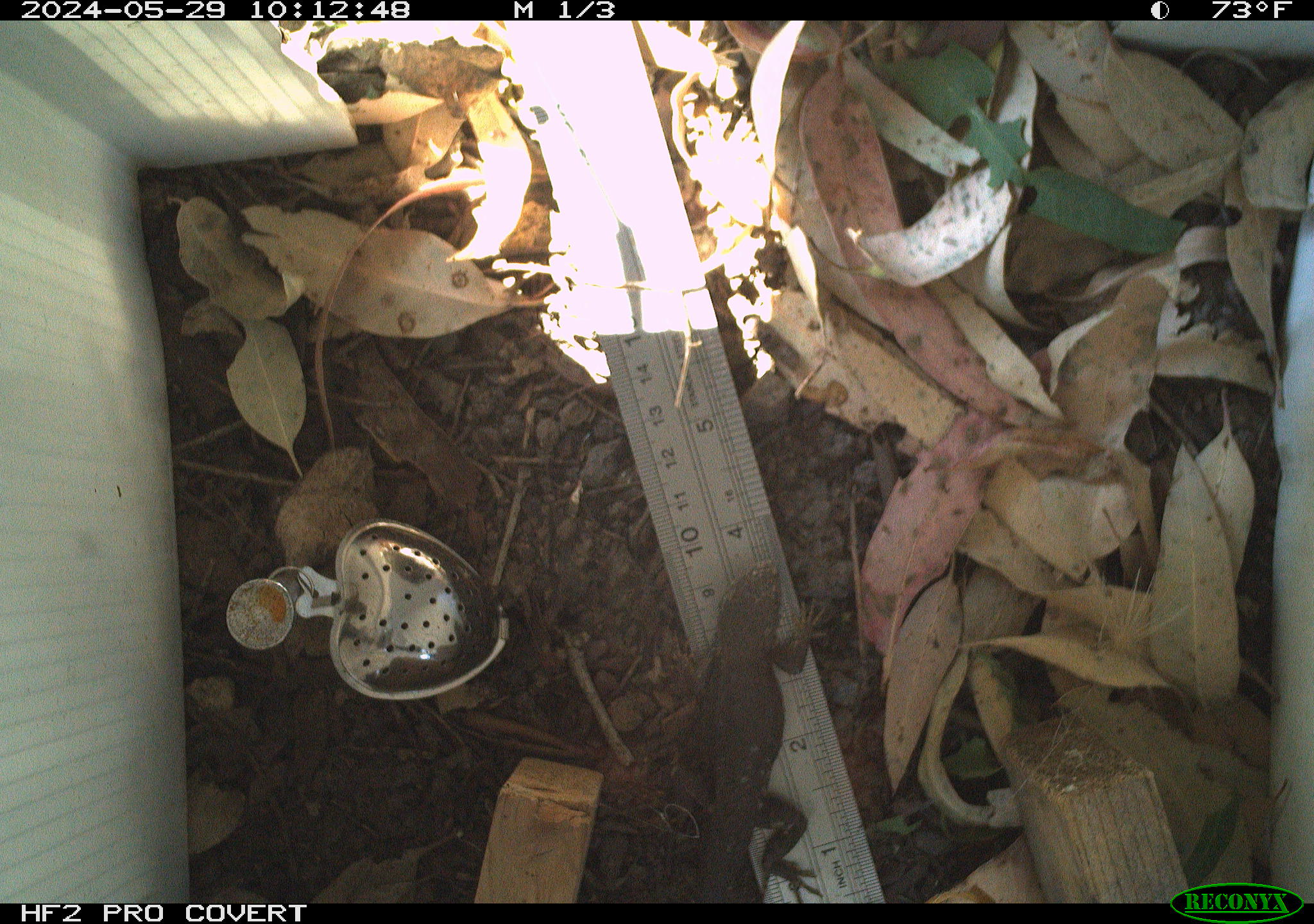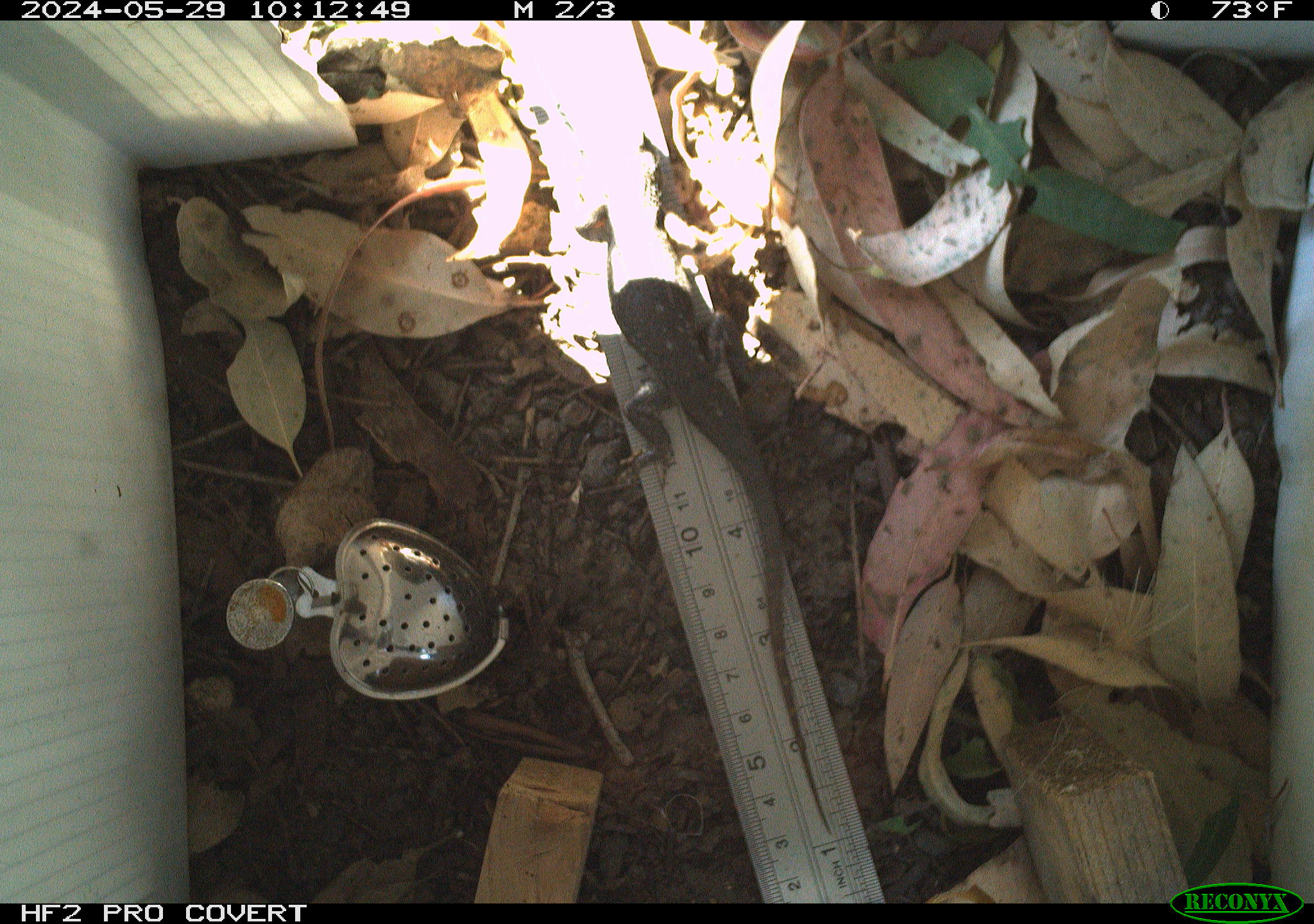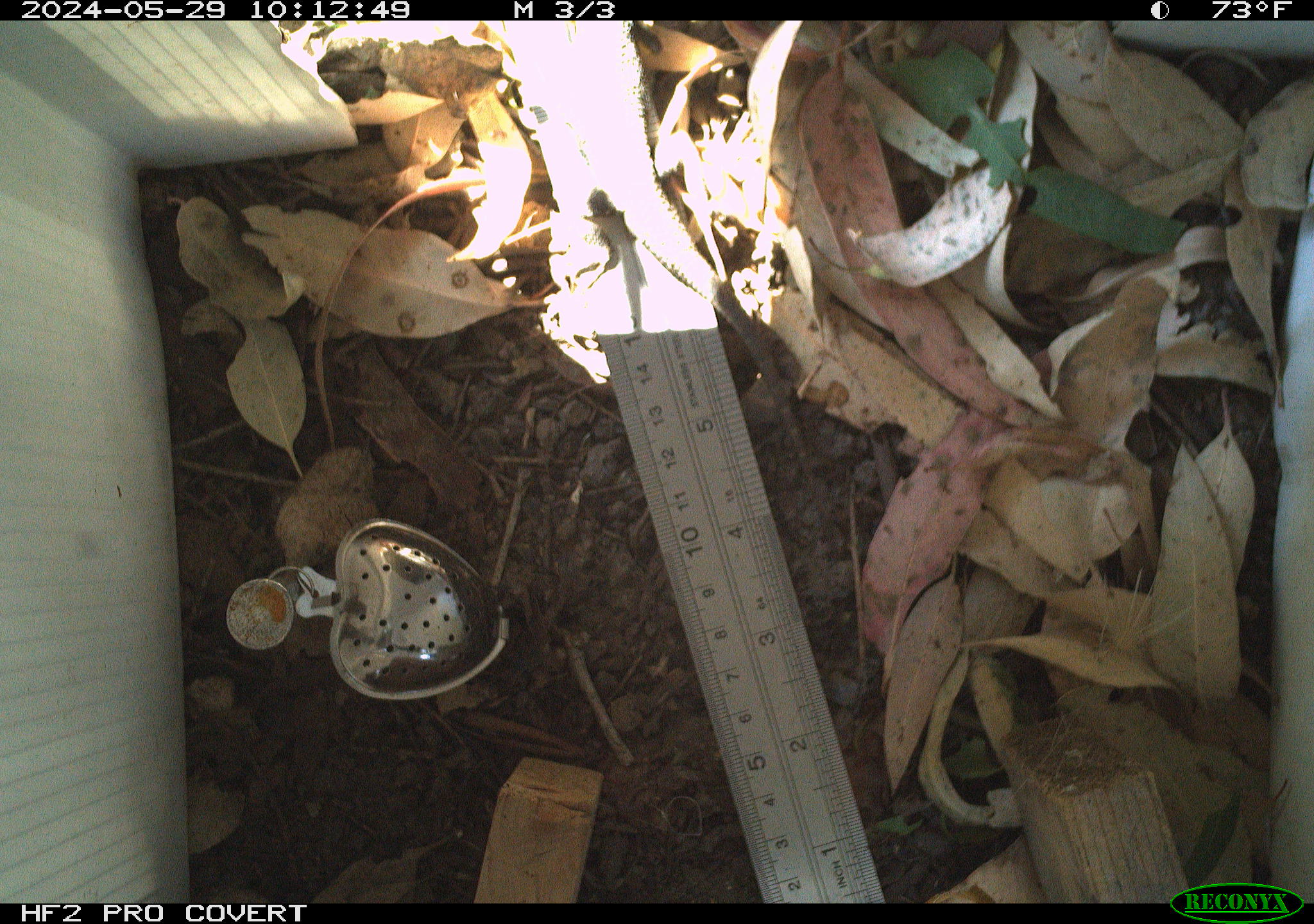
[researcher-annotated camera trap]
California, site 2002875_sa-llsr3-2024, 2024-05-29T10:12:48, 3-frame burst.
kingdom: Animalia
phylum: Chordata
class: Reptilia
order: Squamata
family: Phrynosomatidae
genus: Sceloporus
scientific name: Sceloporus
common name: spiny lizards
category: sceloporus species